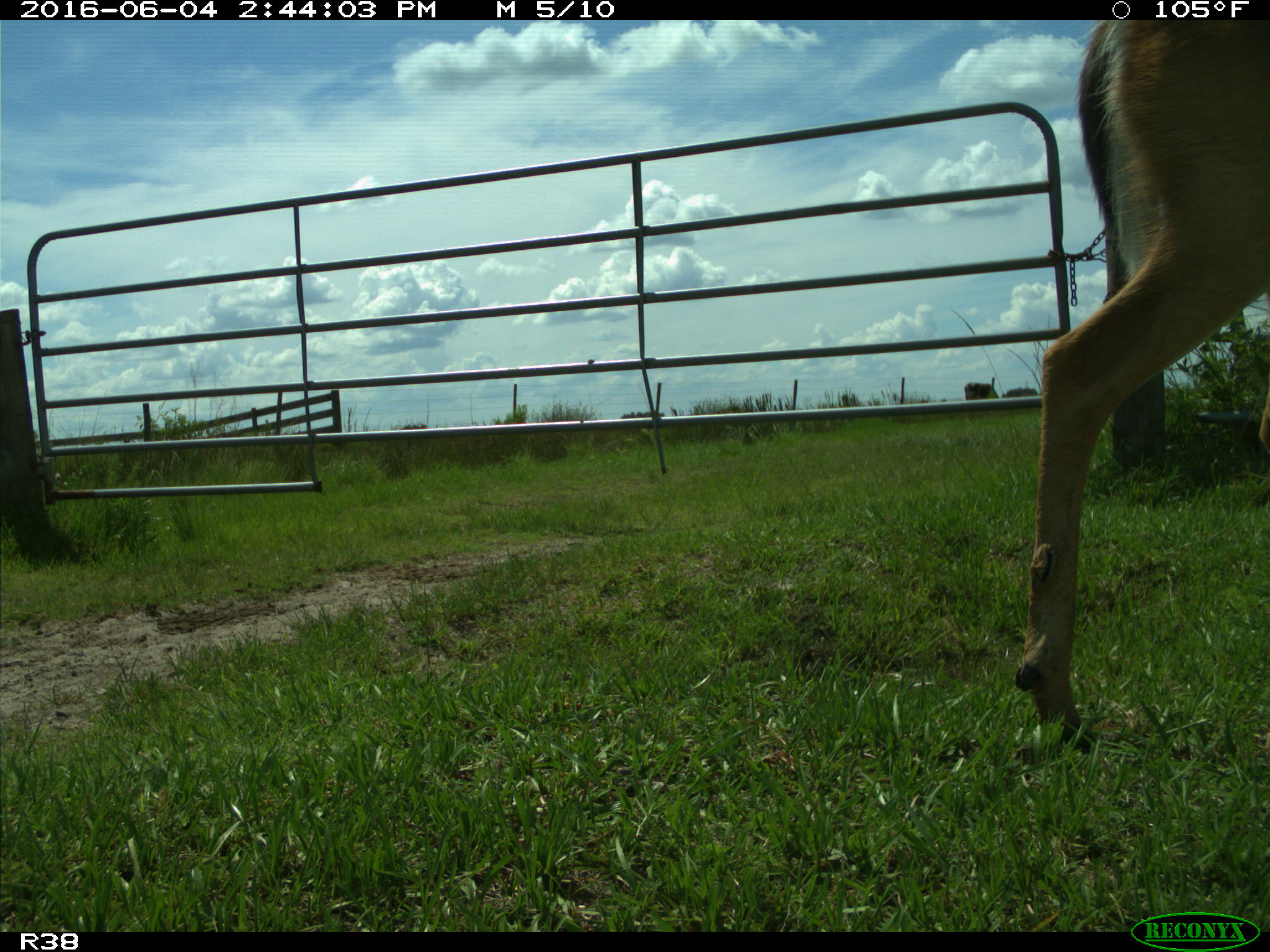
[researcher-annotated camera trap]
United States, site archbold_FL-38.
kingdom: Animalia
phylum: Chordata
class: Mammalia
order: Artiodactyla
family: Cervidae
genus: Odocoileus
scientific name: Odocoileus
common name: deer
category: unidentified deer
Unidentified deer (deer) (Odocoileus).